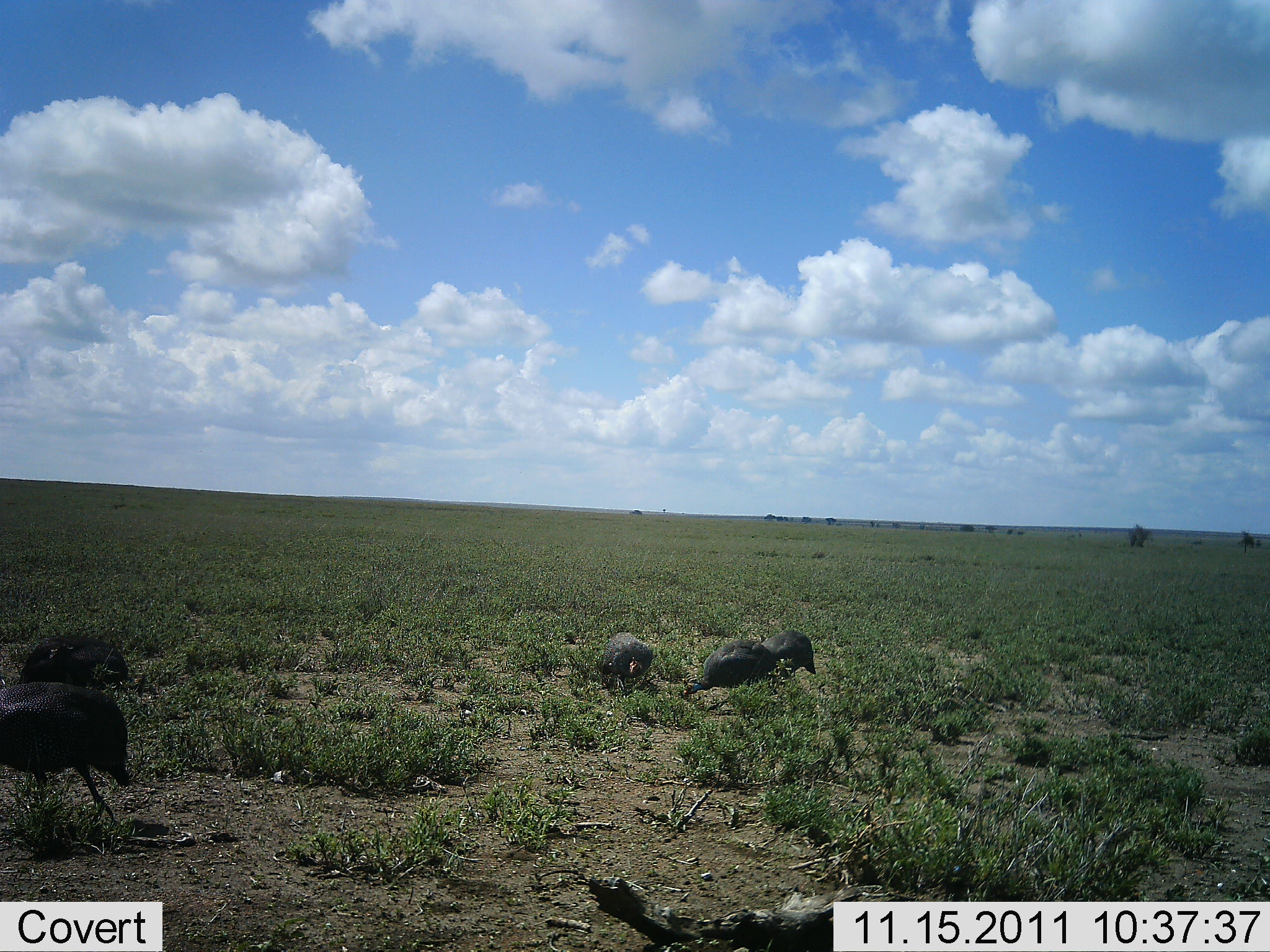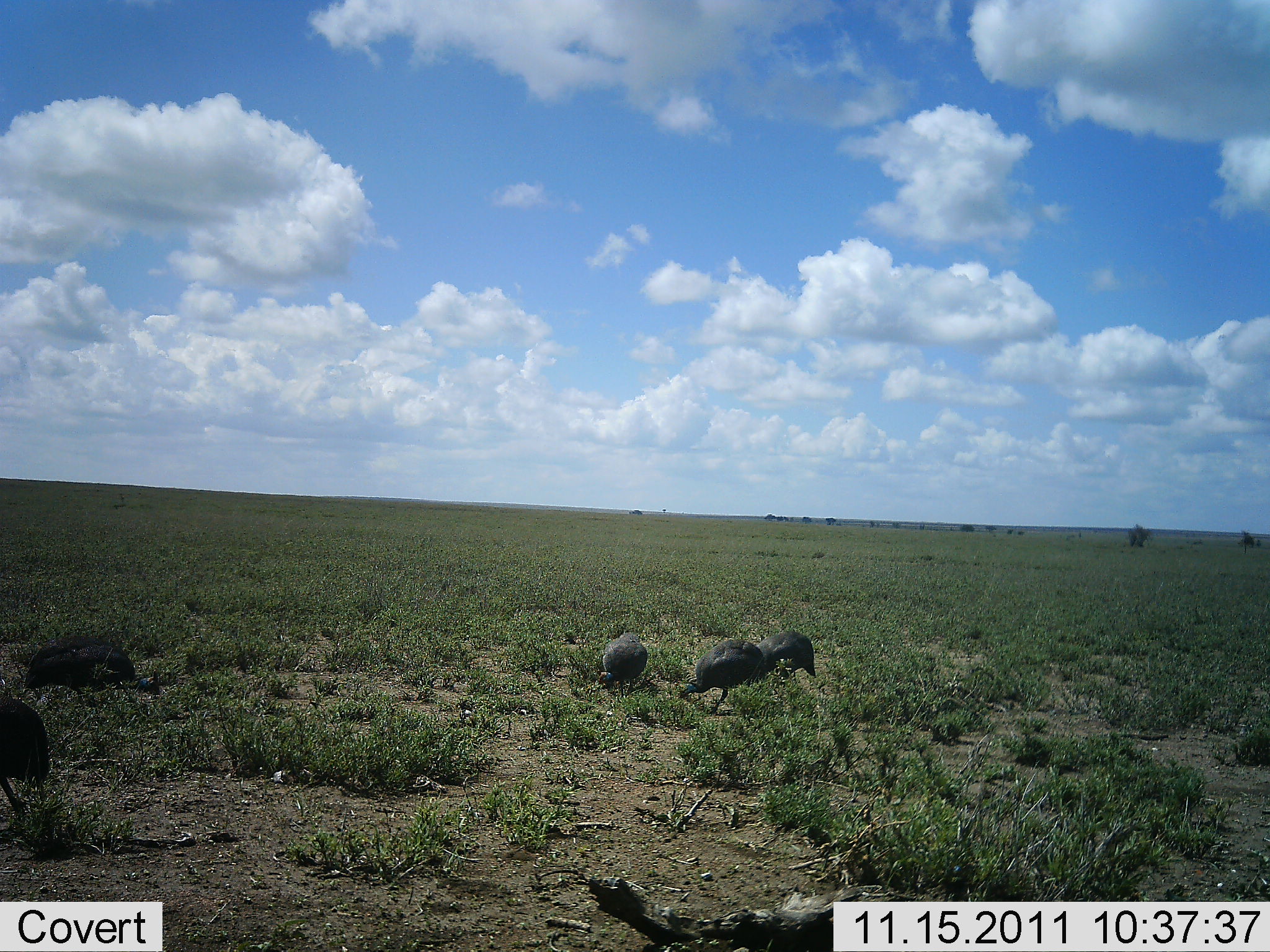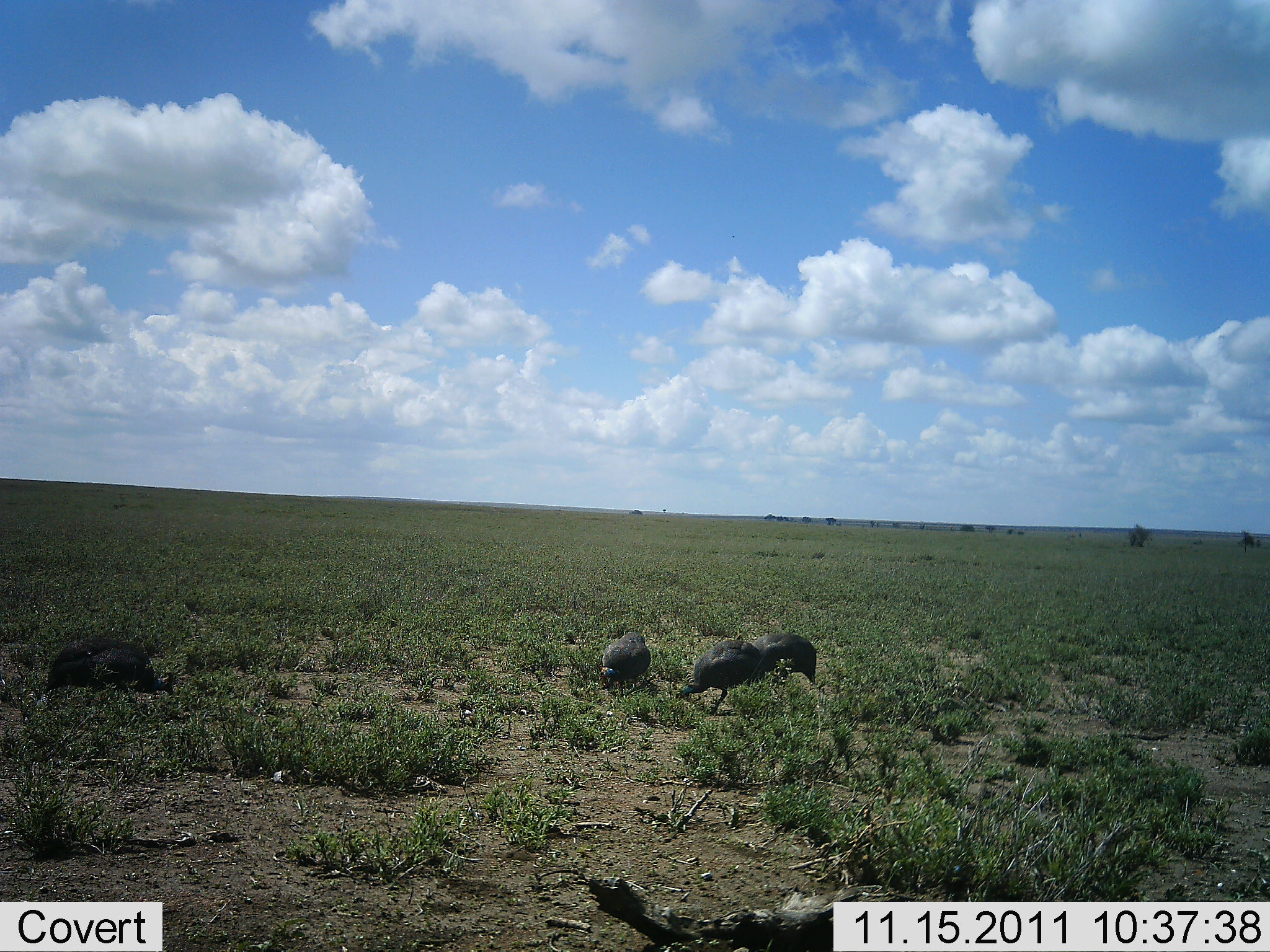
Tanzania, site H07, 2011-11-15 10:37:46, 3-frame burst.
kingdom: Animalia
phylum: Chordata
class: Aves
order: Galliformes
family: Numididae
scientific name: Numididae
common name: guinea fowl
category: guineafowl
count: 5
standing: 14%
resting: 7%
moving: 43%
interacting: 0%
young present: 0%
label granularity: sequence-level